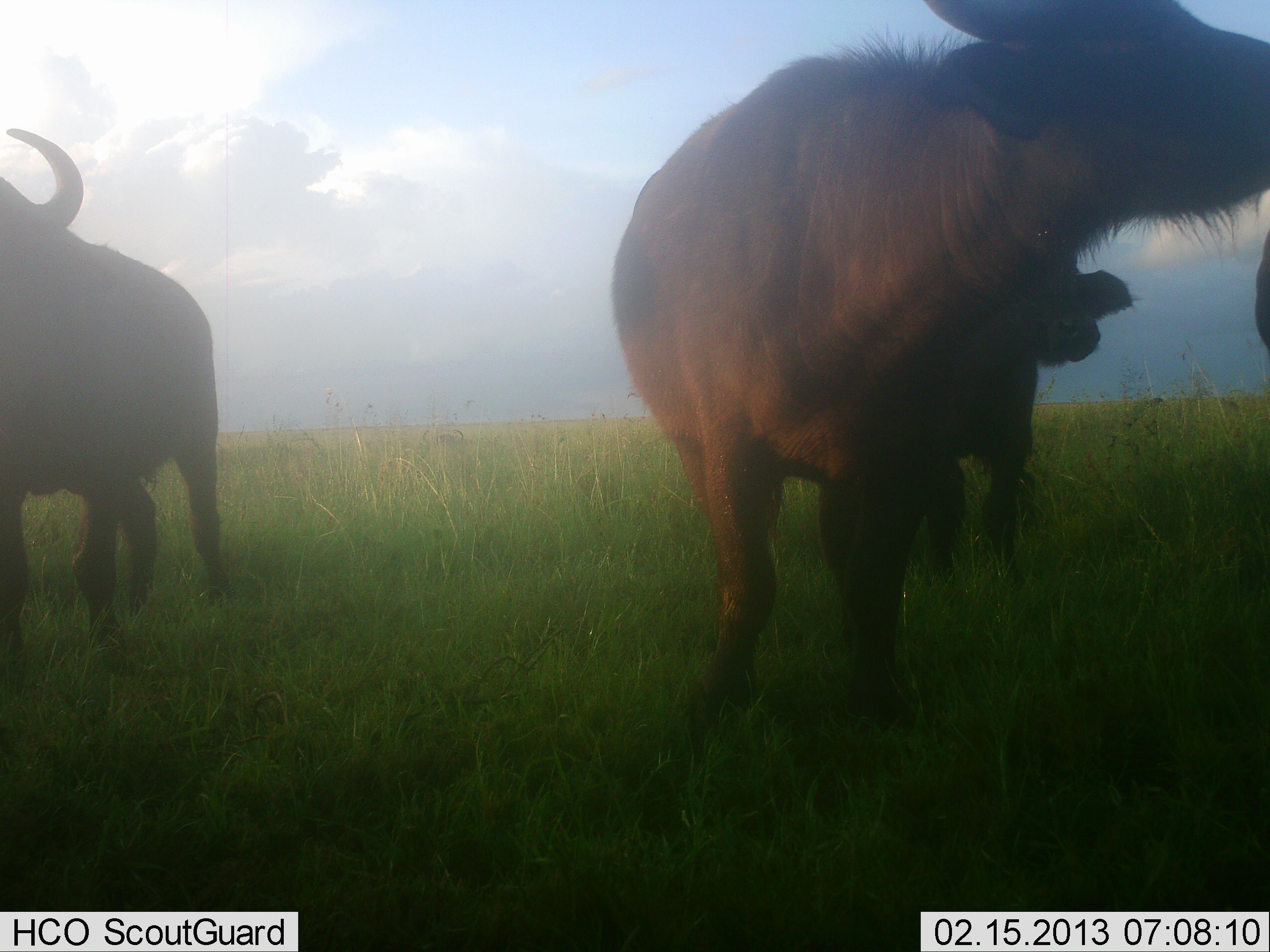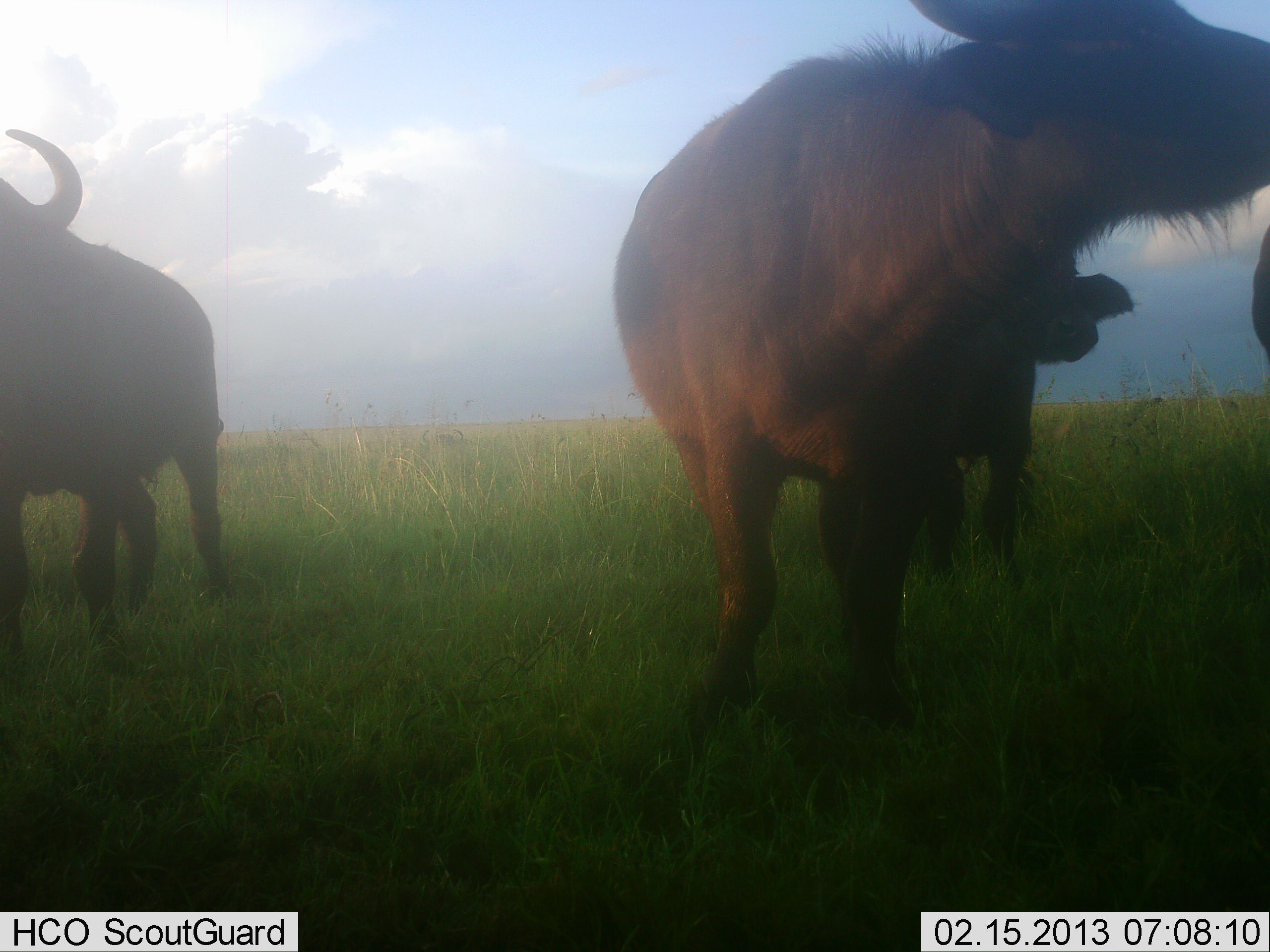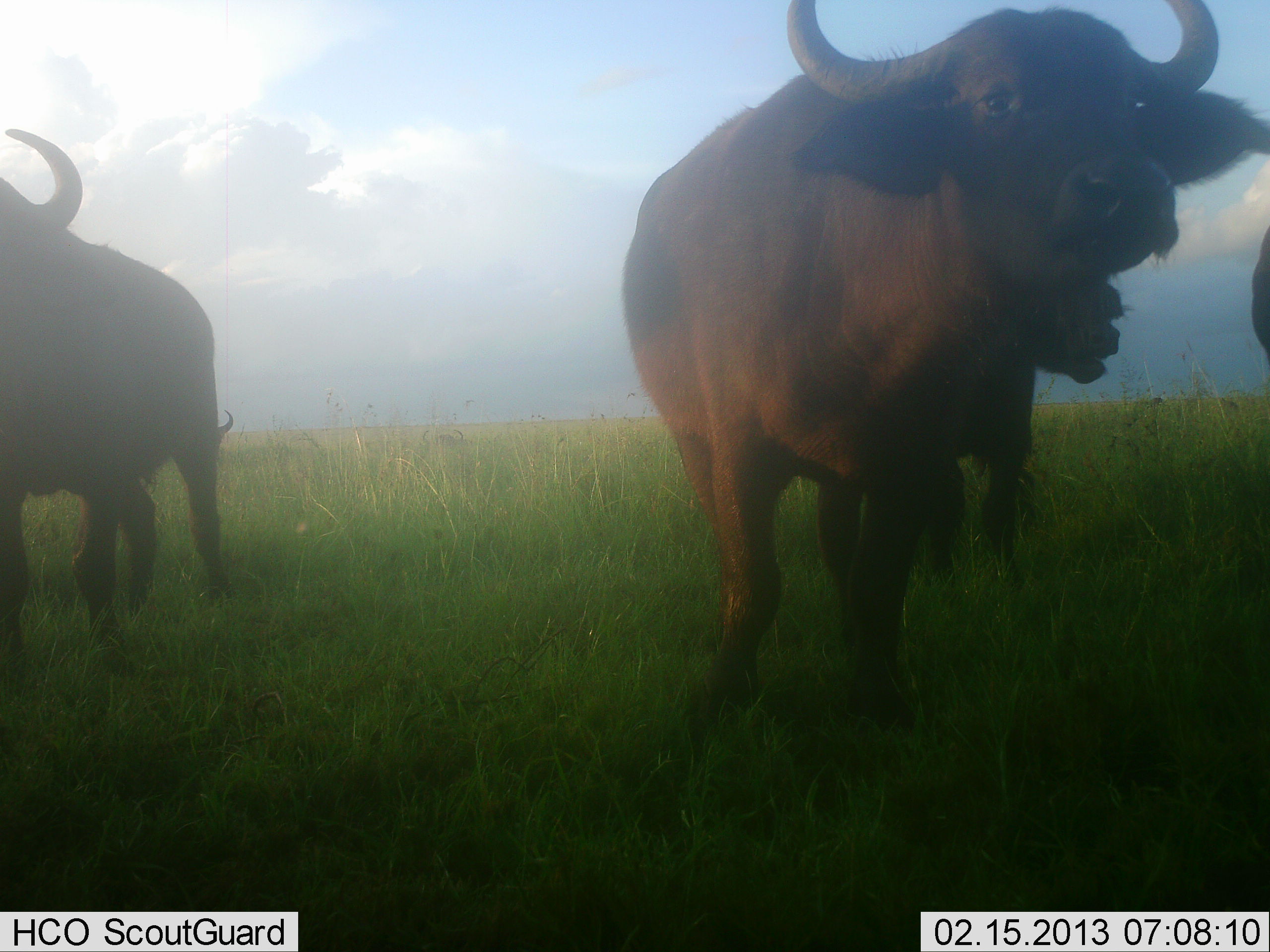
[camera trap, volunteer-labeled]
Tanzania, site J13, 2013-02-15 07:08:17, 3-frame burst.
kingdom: Animalia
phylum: Chordata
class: Mammalia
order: Artiodactyla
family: Bovidae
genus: Syncerus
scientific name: Syncerus caffer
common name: cape buffalo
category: buffalo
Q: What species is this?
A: Buffalo (cape buffalo) (Syncerus caffer).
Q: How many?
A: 4.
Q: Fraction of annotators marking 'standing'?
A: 95%.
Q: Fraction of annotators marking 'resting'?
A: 0%.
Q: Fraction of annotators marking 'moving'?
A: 5%.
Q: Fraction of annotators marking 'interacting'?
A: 10%.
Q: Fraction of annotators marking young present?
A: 10%.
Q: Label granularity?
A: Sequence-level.